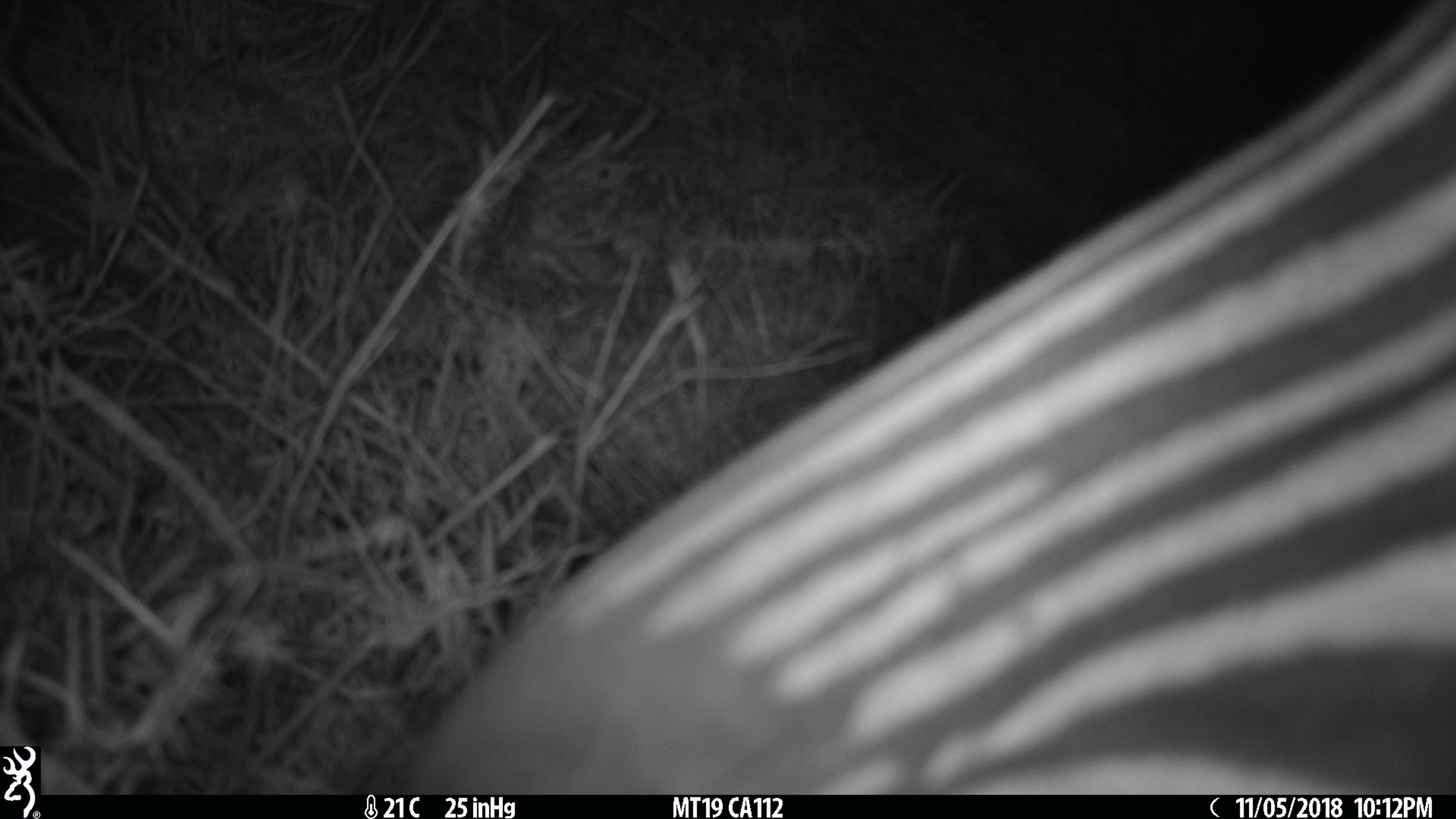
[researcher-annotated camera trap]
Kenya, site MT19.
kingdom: Animalia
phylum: Chordata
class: Mammalia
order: Perissodactyla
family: Equidae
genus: Equus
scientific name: Equus quagga burchellii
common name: burchell's zebra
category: zebra